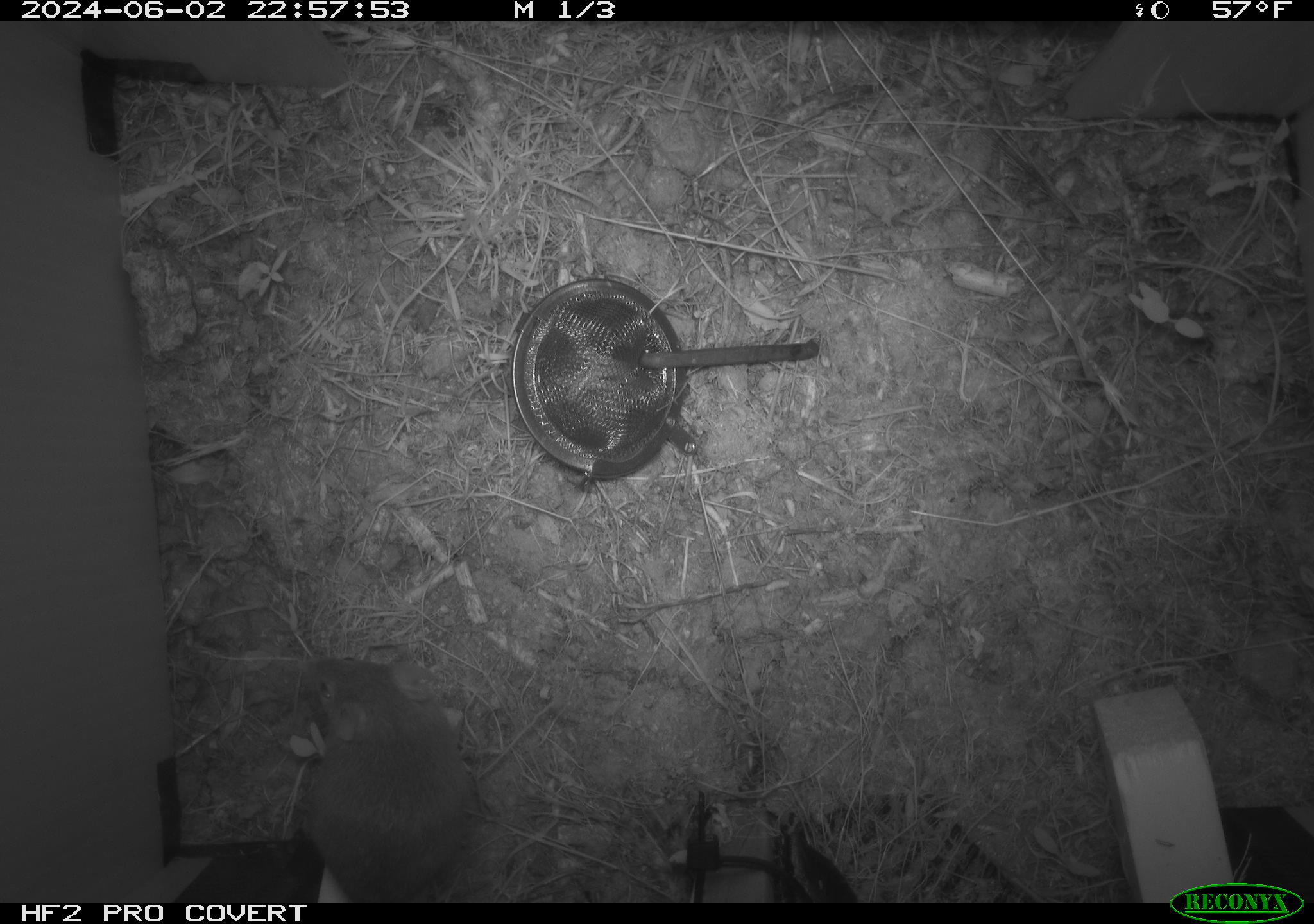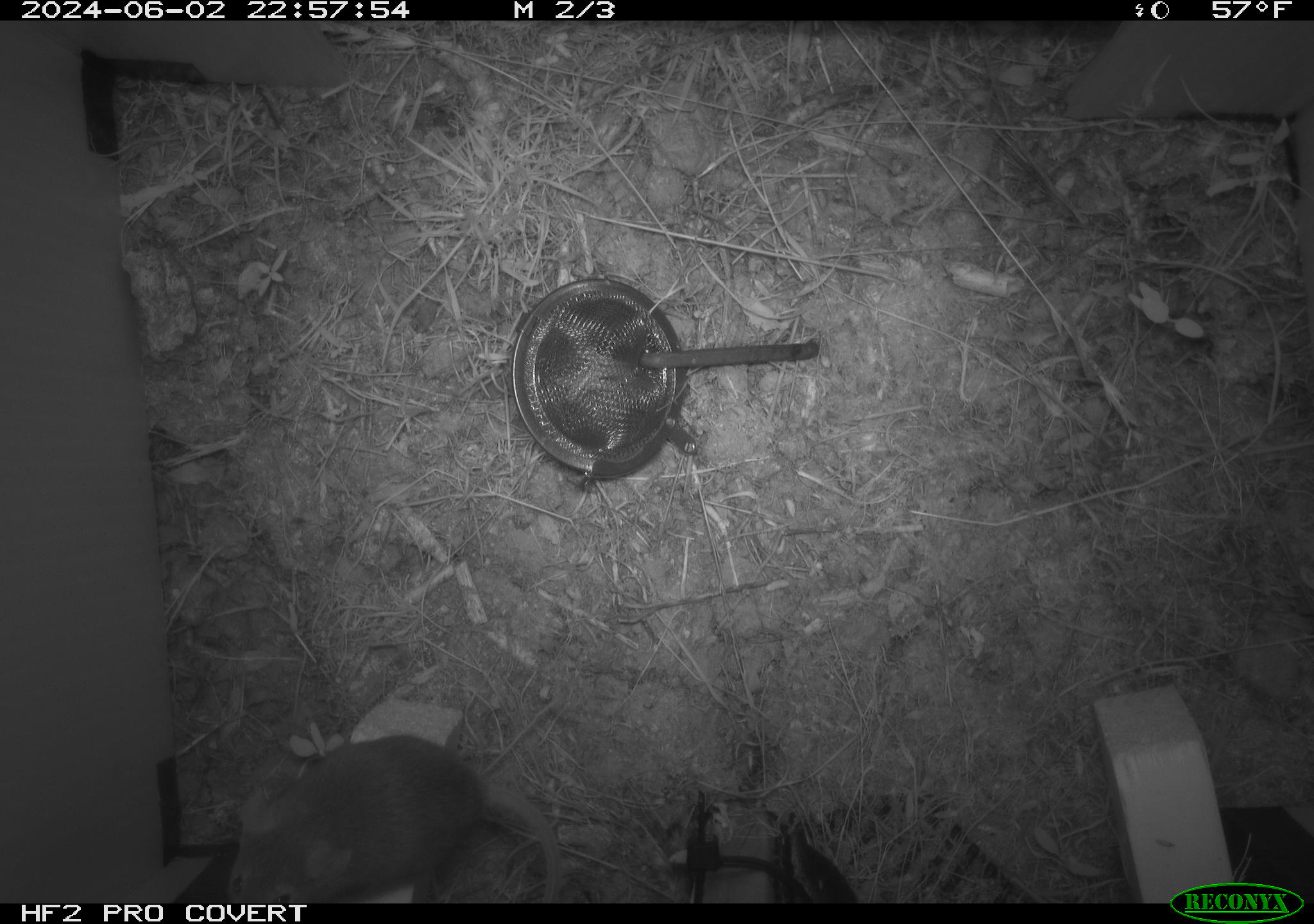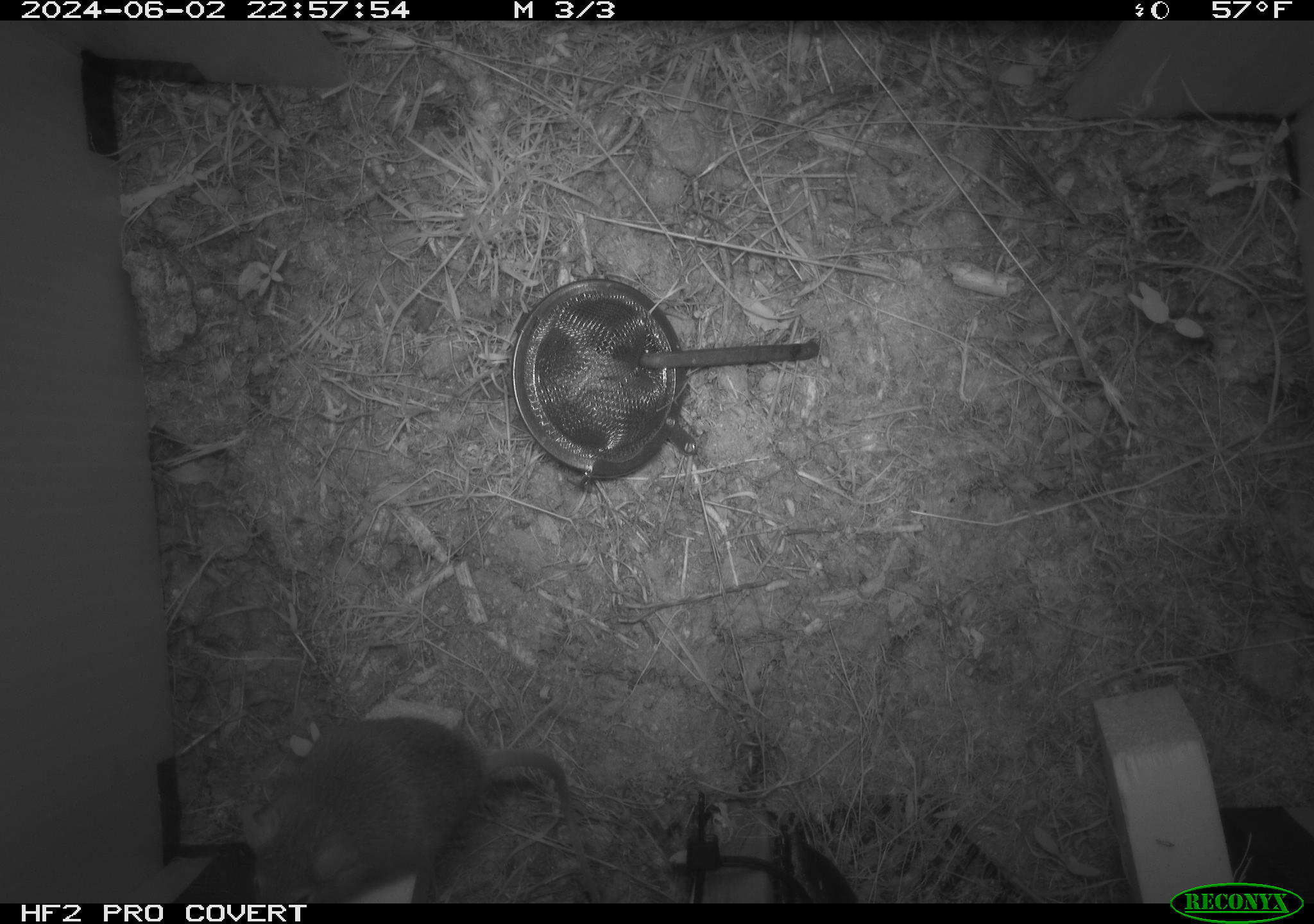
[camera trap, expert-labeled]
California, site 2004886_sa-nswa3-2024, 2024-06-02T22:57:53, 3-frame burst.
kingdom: Animalia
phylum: Chordata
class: Mammalia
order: Rodentia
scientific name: Rodentia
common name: rodent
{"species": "rodent (Rodentia)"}